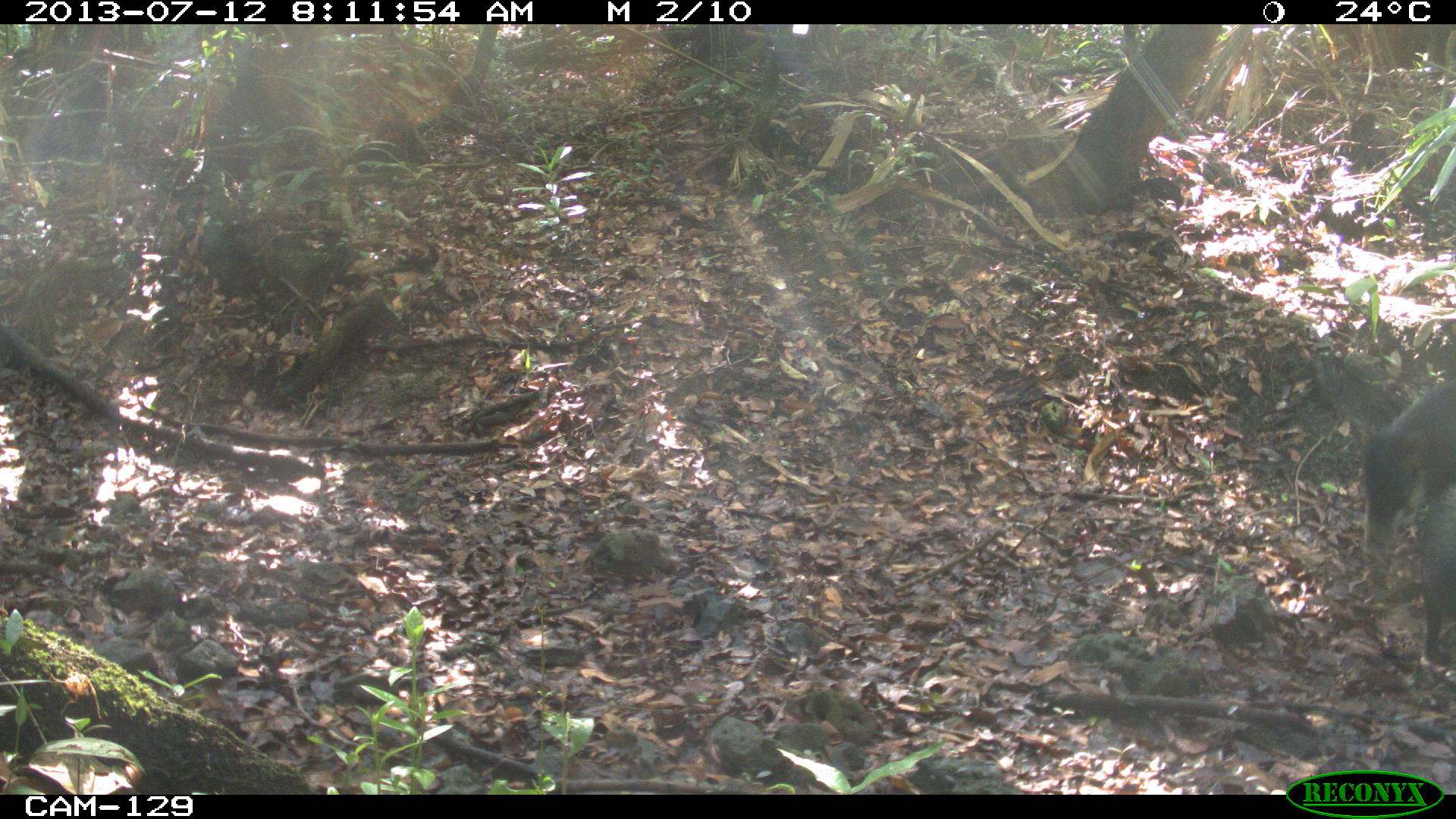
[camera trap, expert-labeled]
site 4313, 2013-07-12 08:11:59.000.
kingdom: Animalia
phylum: Chordata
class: Mammalia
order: Artiodactyla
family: Tayassuidae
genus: Tayassu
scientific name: Tayassu pecari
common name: white-lipped peccary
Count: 3.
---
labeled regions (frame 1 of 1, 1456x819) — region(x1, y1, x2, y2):
tayassu pecari: region(1357, 376, 1455, 552); region(1421, 479, 1456, 665)